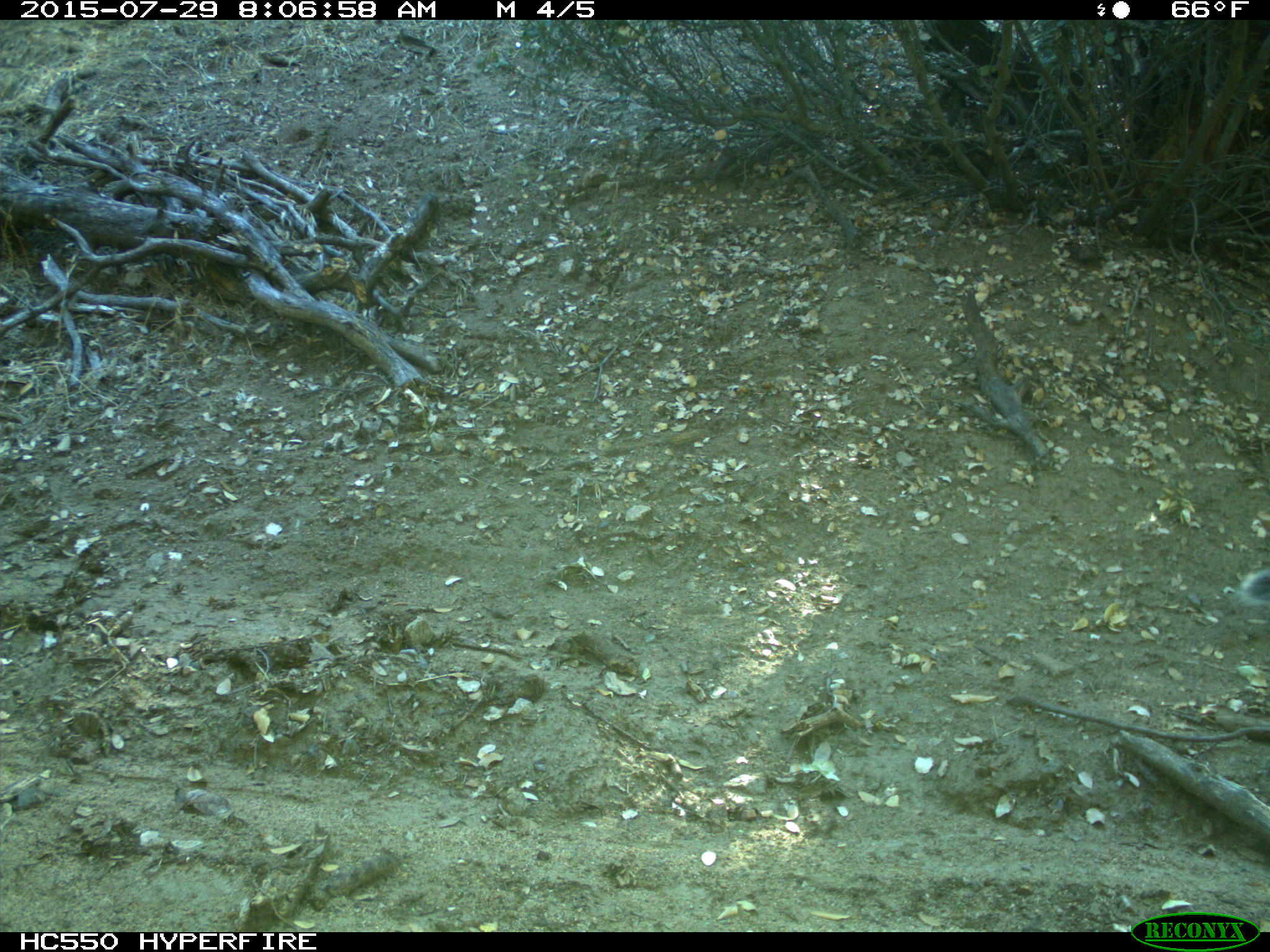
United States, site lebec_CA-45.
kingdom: Animalia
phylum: Chordata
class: Mammalia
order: Rodentia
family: Sciuridae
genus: Sciurus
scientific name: Sciurus carolinensis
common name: eastern gray squirrel